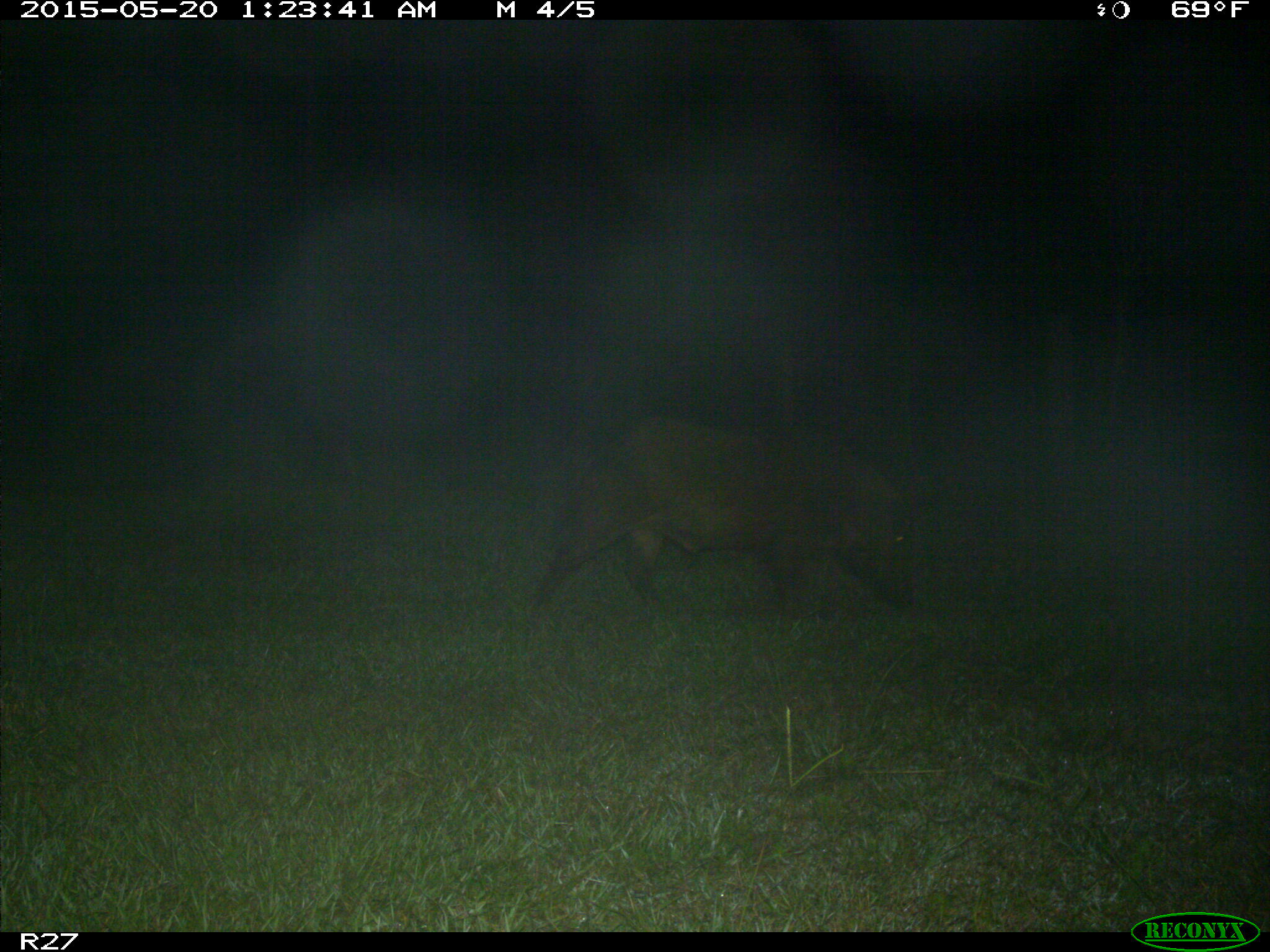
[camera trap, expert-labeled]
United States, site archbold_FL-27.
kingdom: Animalia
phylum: Chordata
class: Mammalia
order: Artiodactyla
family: Suidae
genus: Sus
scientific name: Sus scrofa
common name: wild boar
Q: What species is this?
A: Sus scrofa (wild boar).